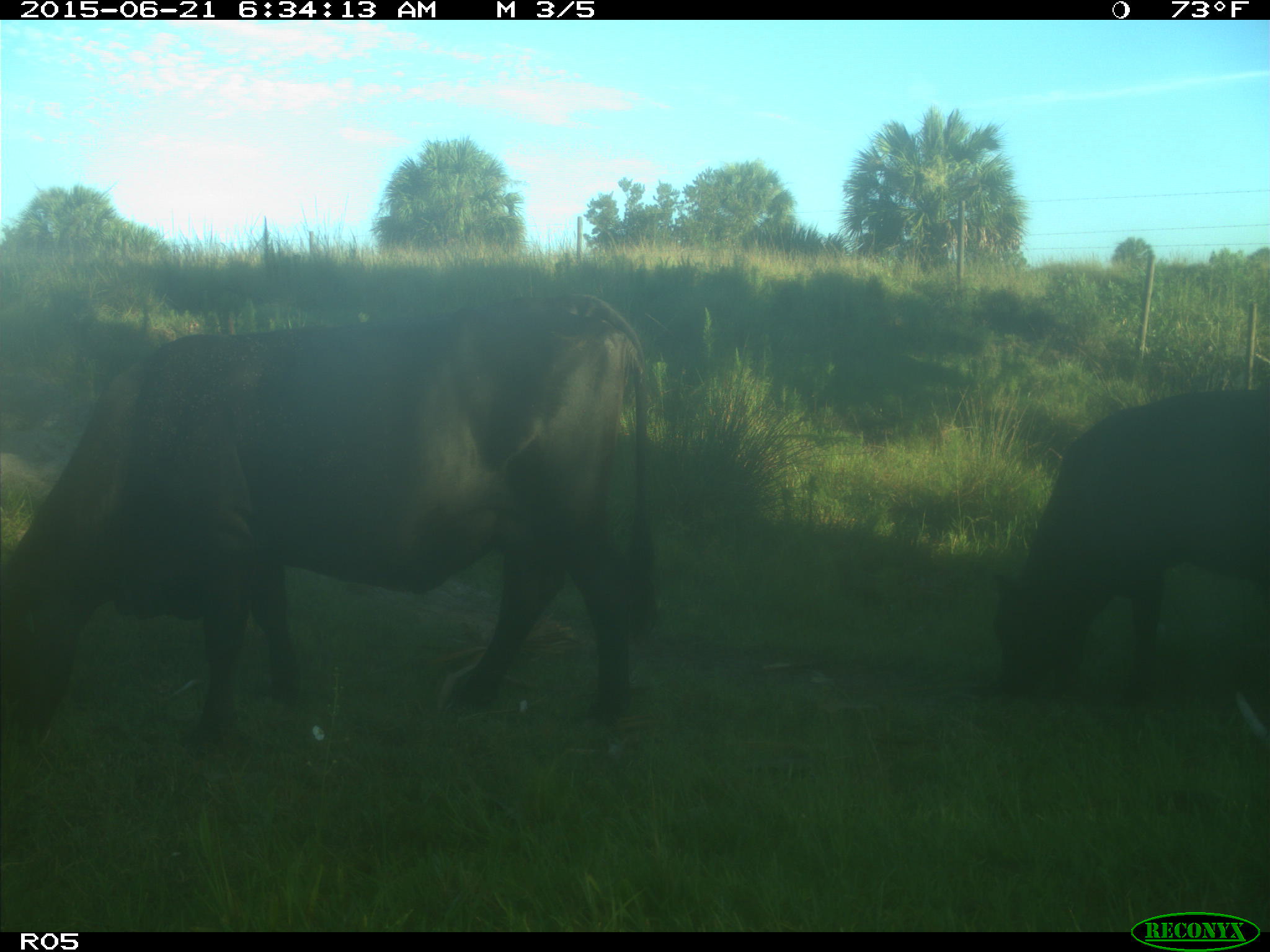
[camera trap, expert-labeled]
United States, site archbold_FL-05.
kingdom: Animalia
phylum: Chordata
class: Mammalia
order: Artiodactyla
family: Bovidae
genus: Bos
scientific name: Bos taurus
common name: domestic cow